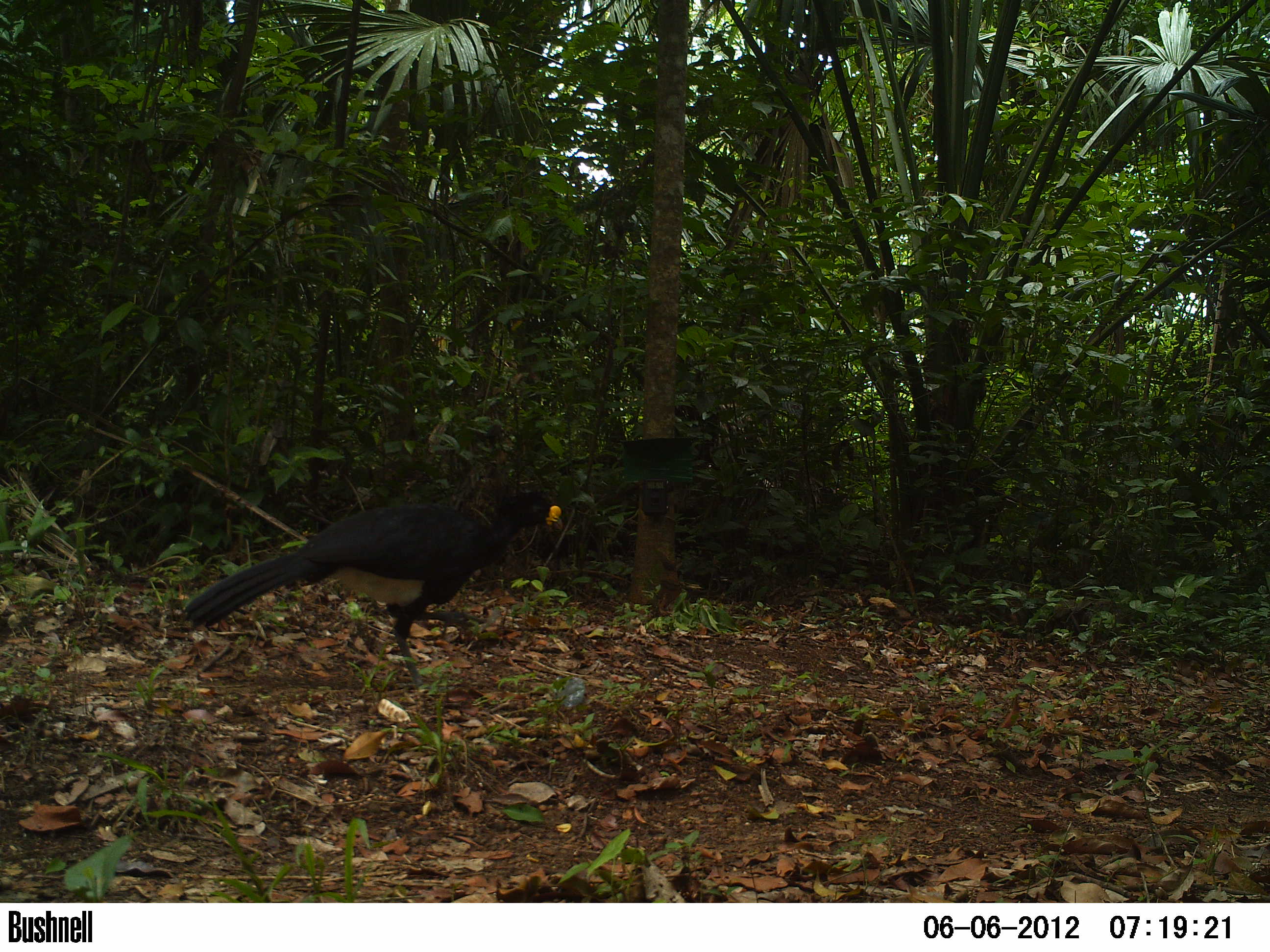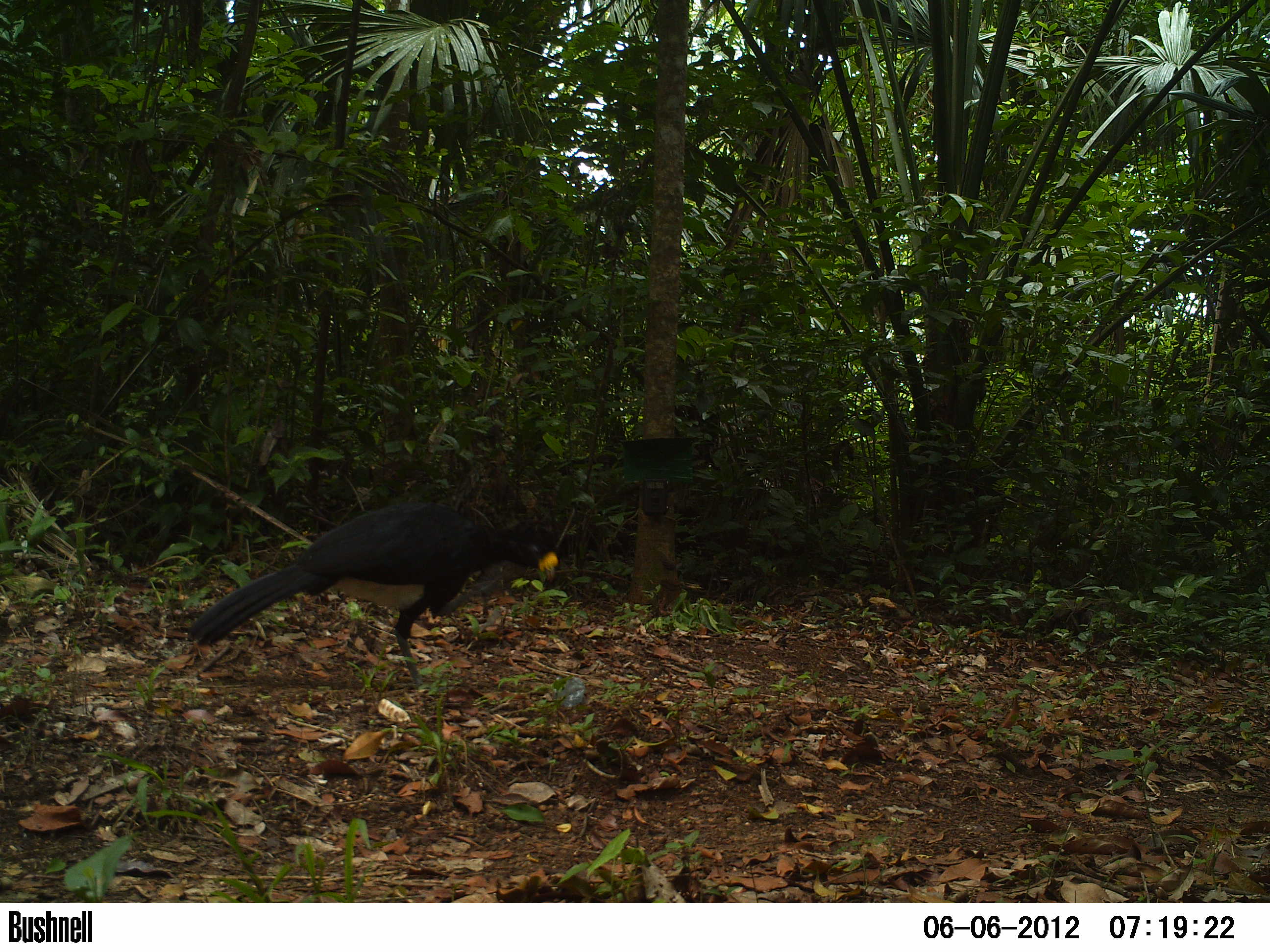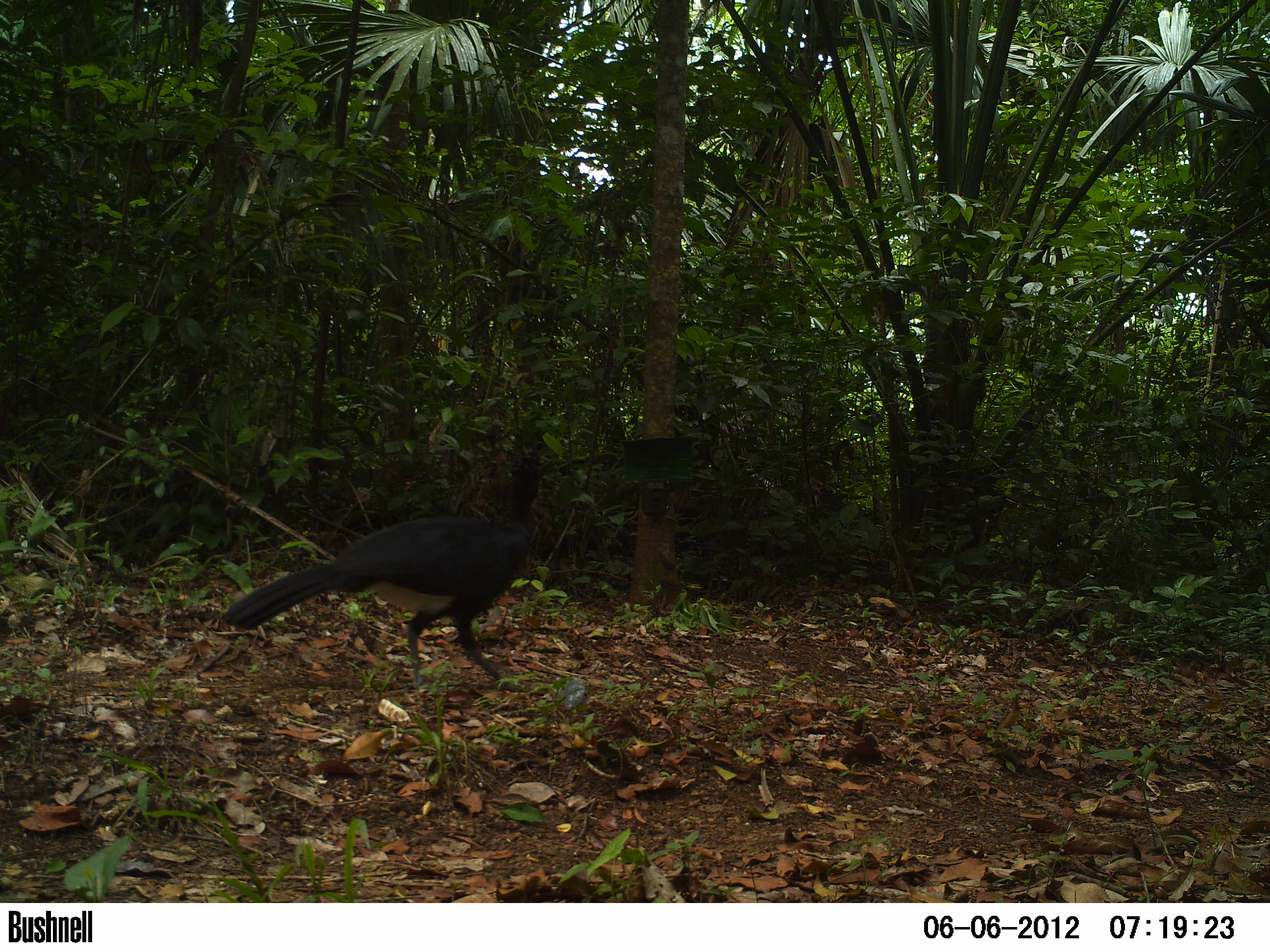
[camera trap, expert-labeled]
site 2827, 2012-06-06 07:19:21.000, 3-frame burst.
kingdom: Animalia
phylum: Chordata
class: Aves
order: Galliformes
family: Cracidae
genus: Crax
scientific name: Crax rubra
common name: great curassow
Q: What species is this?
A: Crax rubra (great curassow).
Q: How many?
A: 1.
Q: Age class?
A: Adult.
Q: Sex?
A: Male.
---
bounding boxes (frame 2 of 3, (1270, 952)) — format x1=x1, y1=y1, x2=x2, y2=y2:
crax rubra: x1=184, y1=499, x2=559, y2=694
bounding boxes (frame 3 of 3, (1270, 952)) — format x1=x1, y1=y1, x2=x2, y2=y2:
crax rubra: x1=221, y1=448, x2=549, y2=694